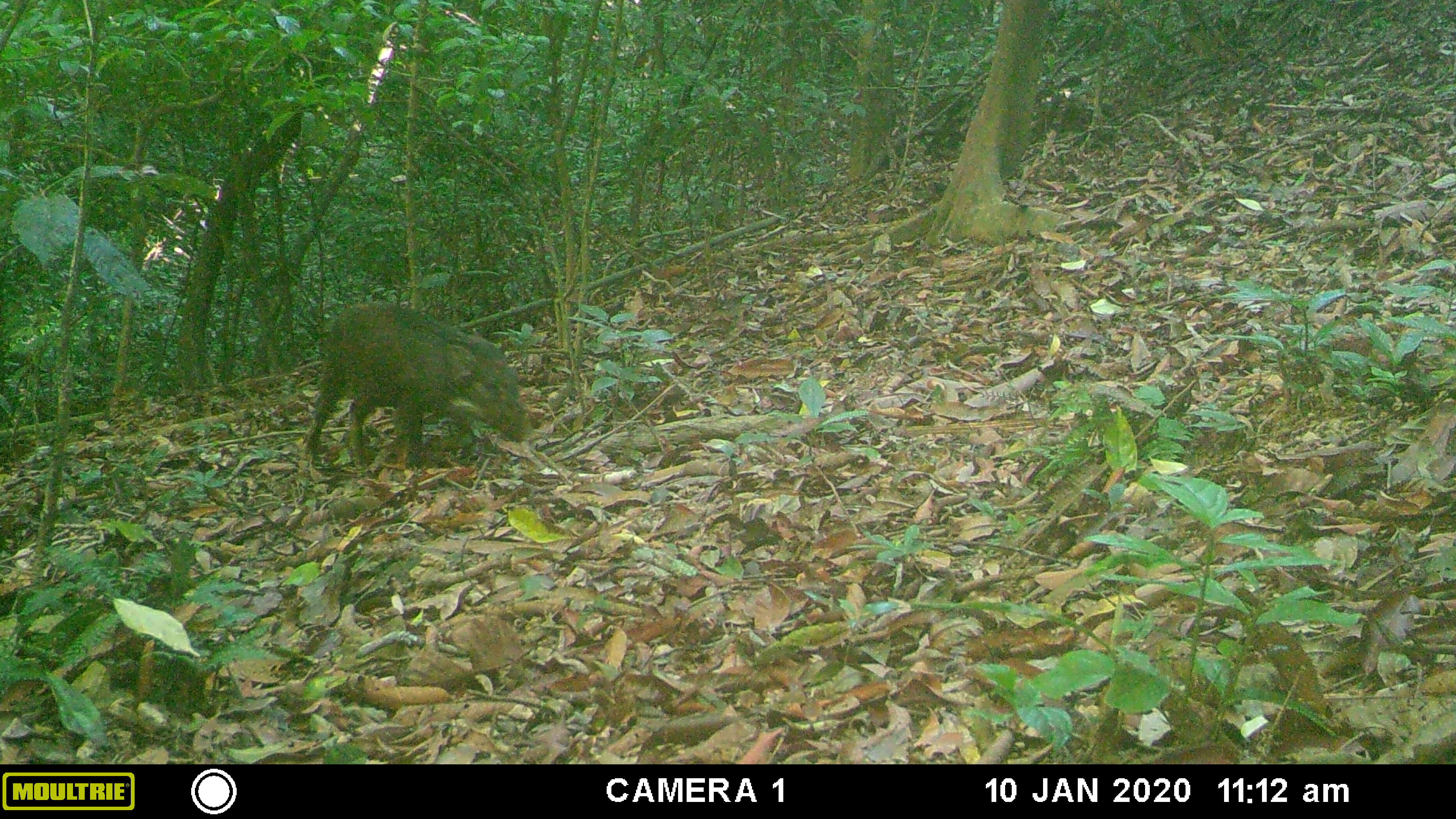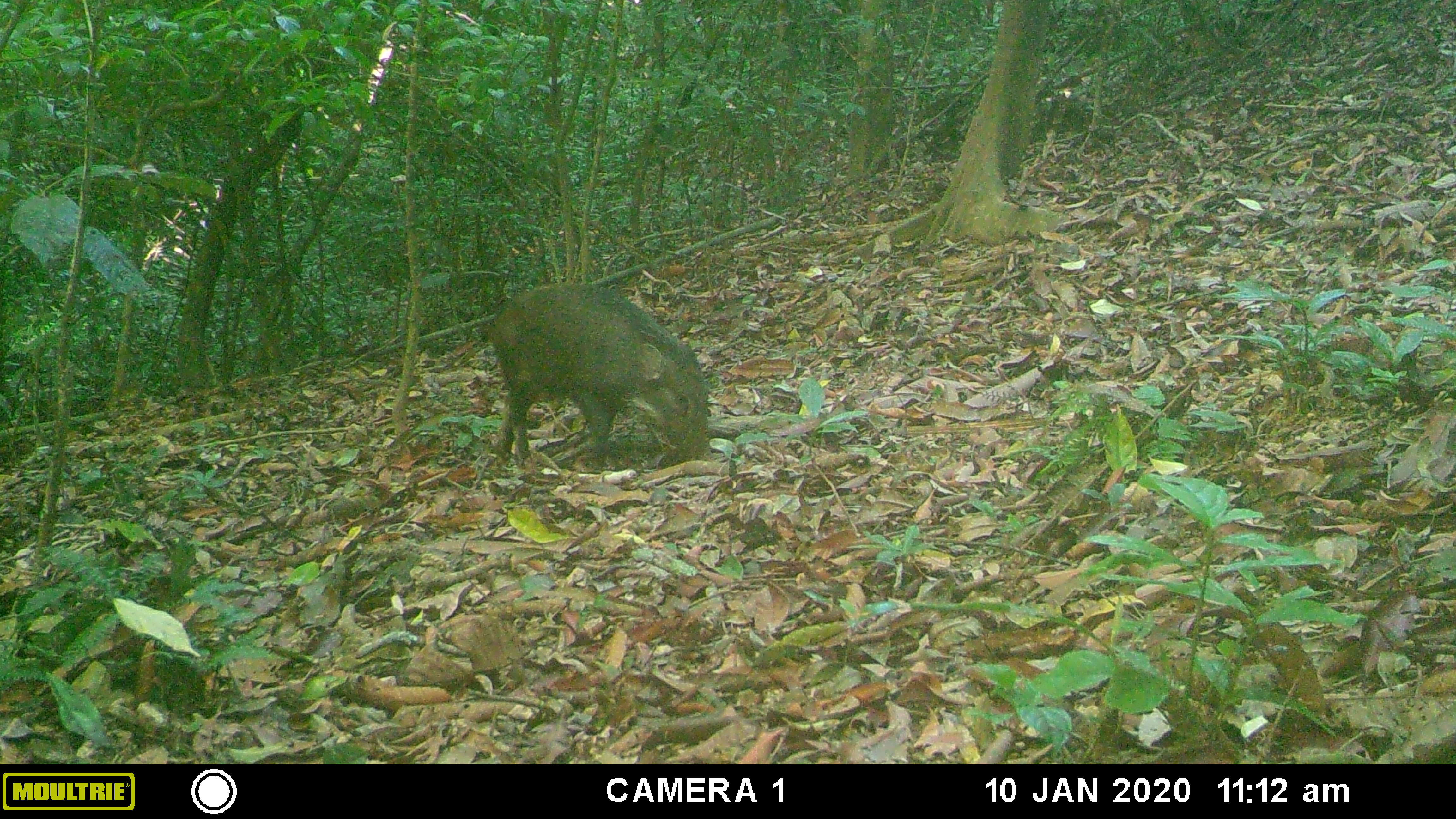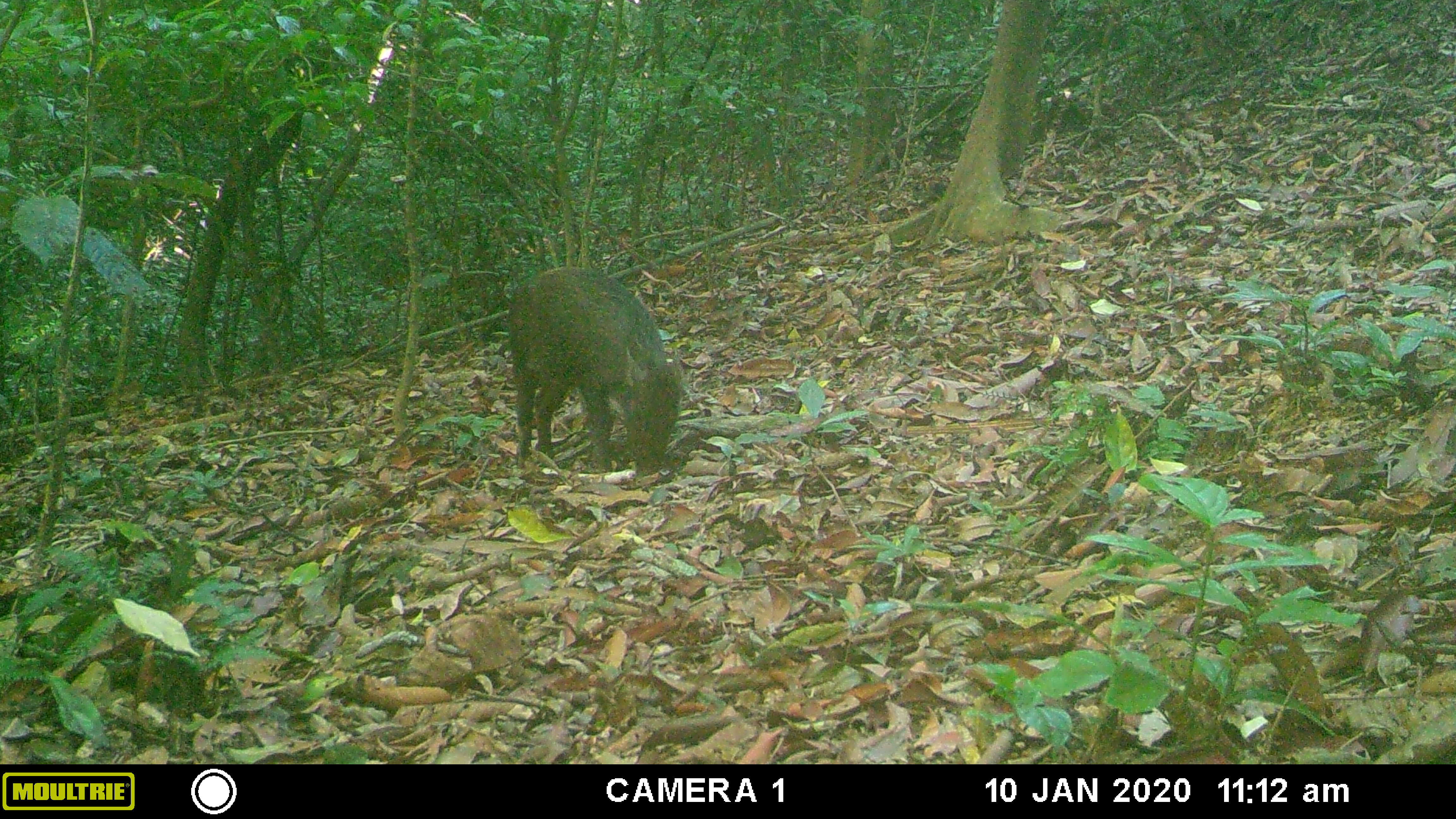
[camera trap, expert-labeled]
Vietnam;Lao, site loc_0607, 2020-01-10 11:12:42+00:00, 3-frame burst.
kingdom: Animalia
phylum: Chordata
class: Mammalia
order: Artiodactyla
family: Suidae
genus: Sus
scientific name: Sus scrofa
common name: eurasian wild pig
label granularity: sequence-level